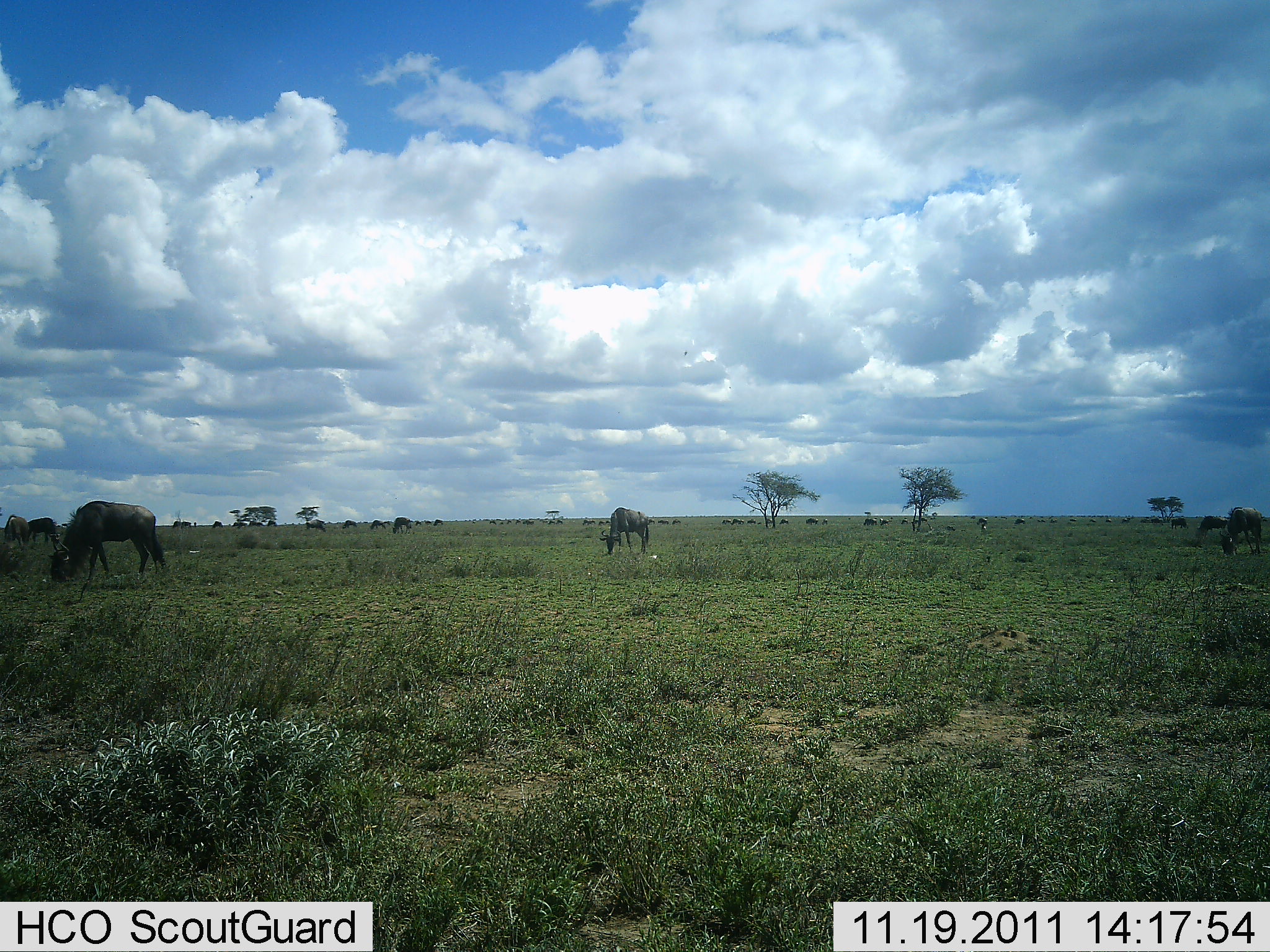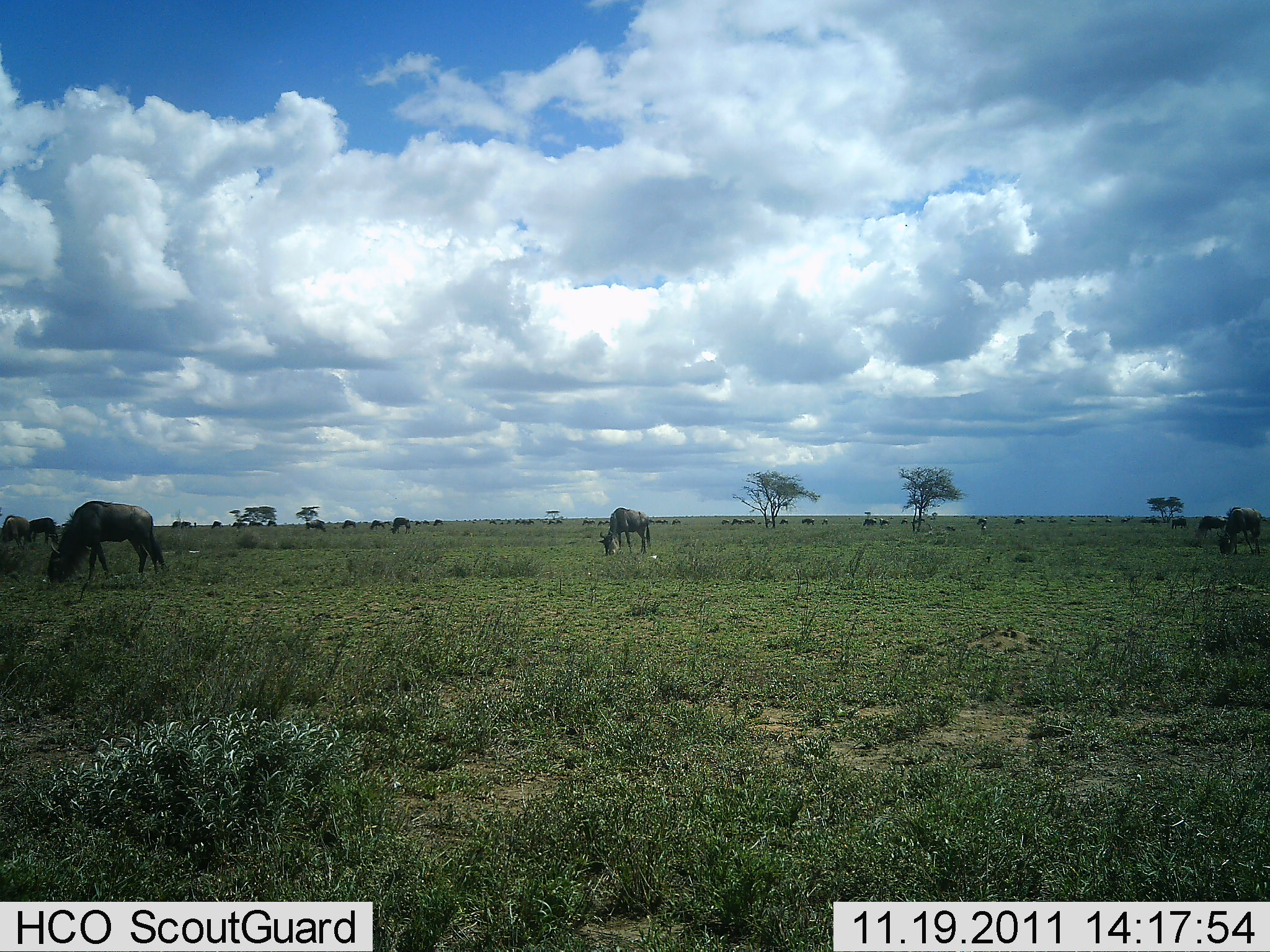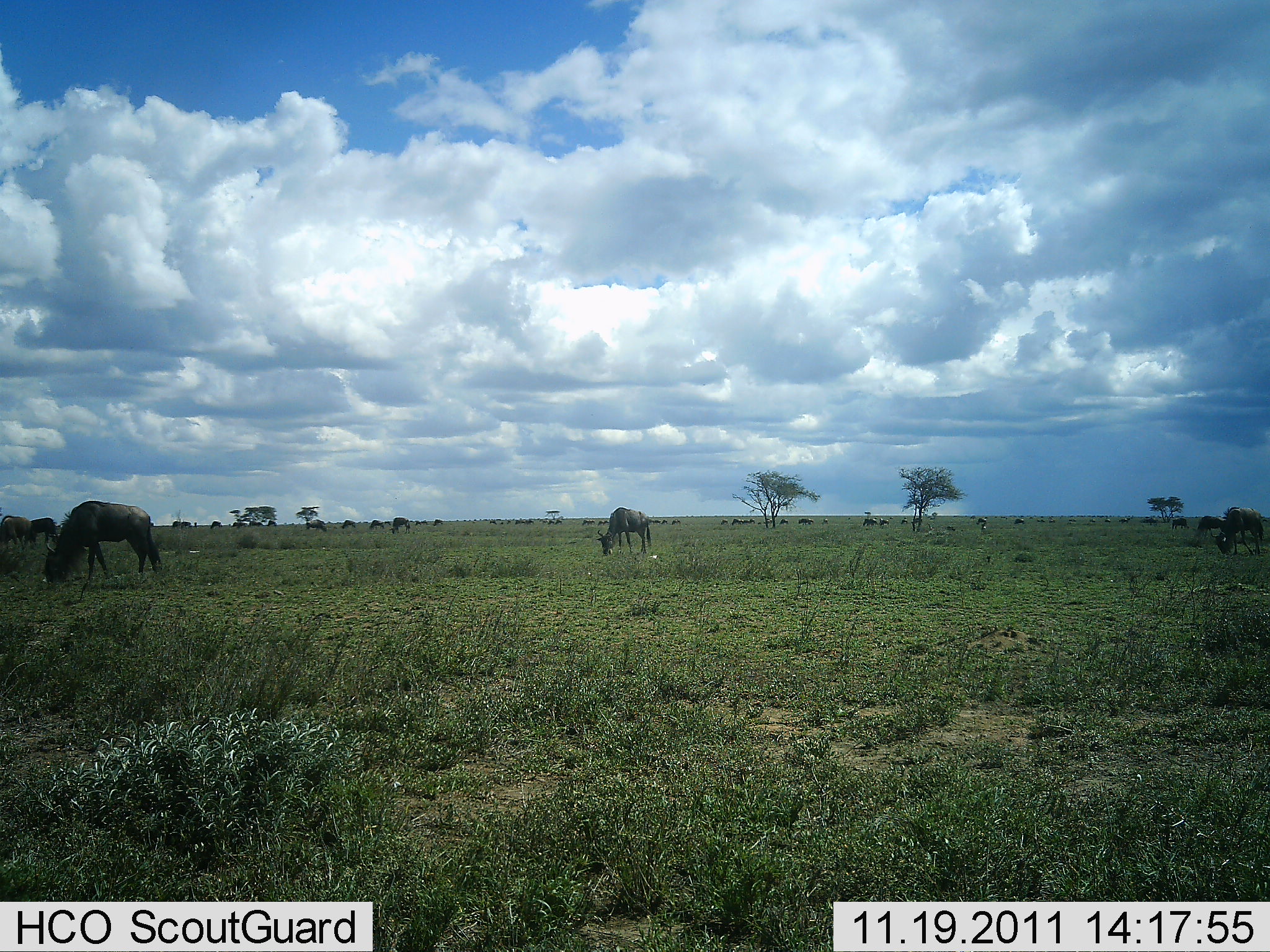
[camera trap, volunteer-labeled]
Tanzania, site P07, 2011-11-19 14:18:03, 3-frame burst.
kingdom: Animalia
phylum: Chordata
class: Mammalia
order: Artiodactyla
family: Bovidae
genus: Connochaetes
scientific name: Connochaetes taurinus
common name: blue wildebeest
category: wildebeest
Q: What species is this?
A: Wildebeest (blue wildebeest) (Connochaetes taurinus).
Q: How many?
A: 11-50.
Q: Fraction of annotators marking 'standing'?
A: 35%.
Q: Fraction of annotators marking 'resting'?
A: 0%.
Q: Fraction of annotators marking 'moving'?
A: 18%.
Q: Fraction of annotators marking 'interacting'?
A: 0%.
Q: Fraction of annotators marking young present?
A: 0%.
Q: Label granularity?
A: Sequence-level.